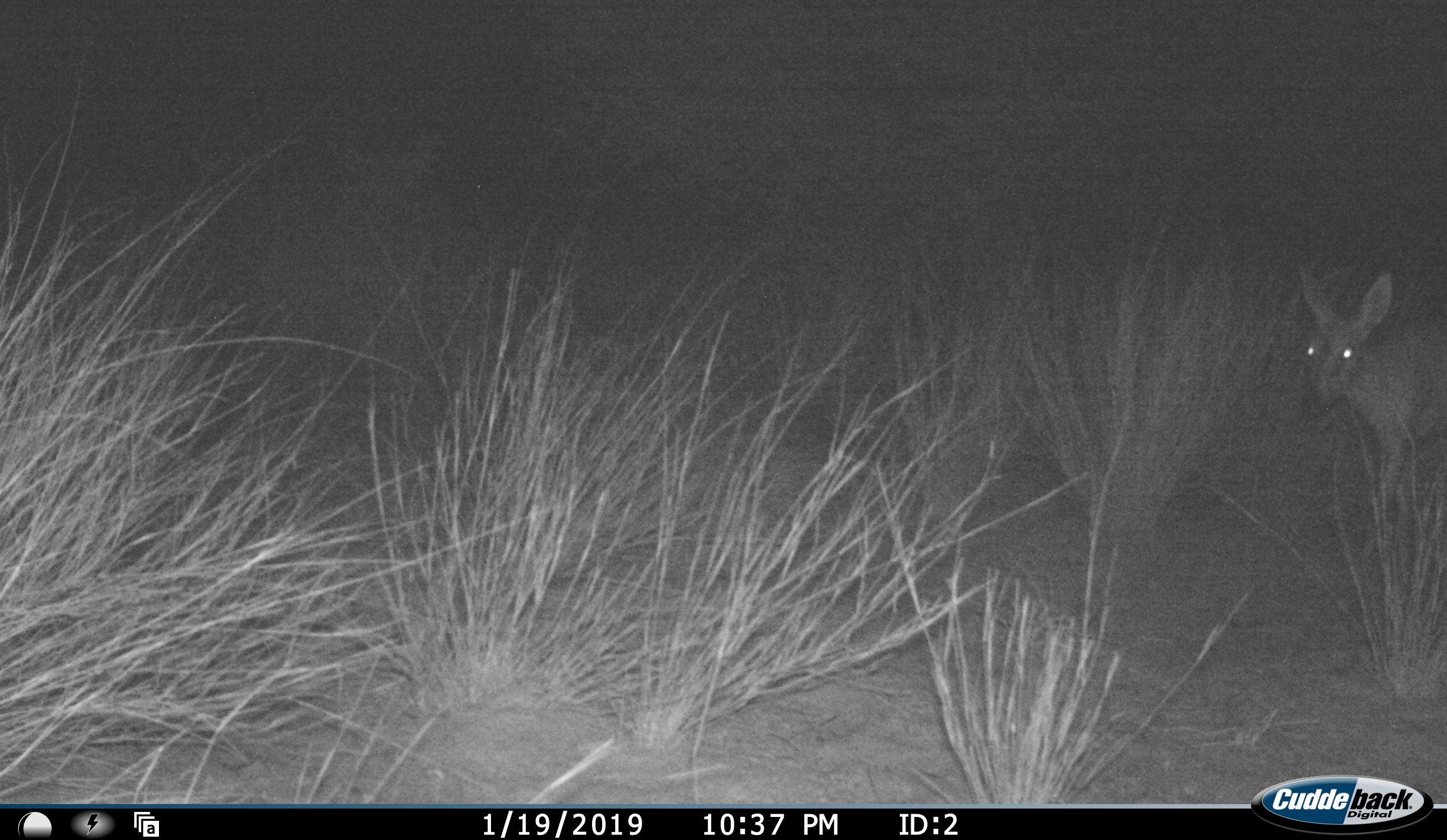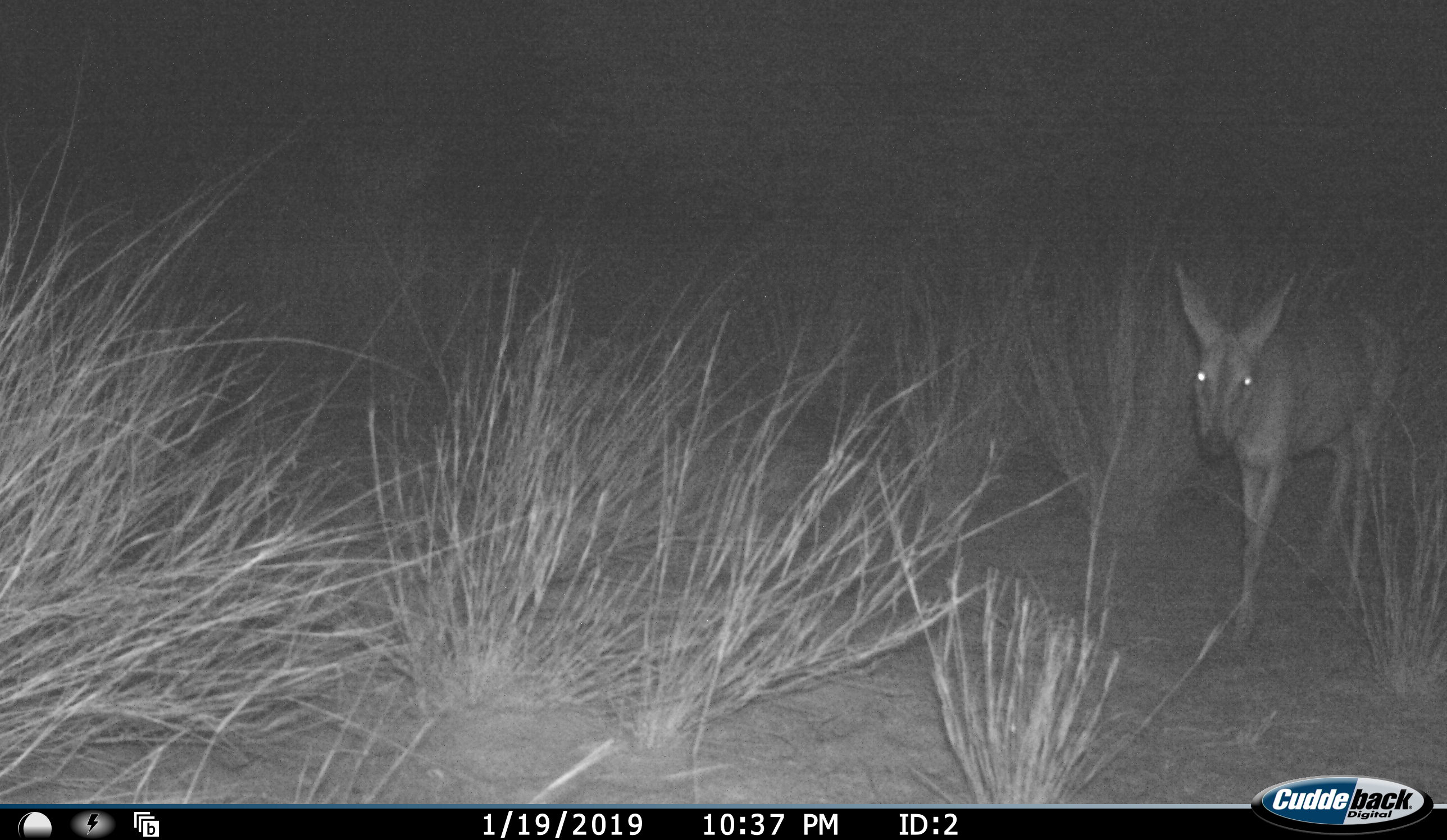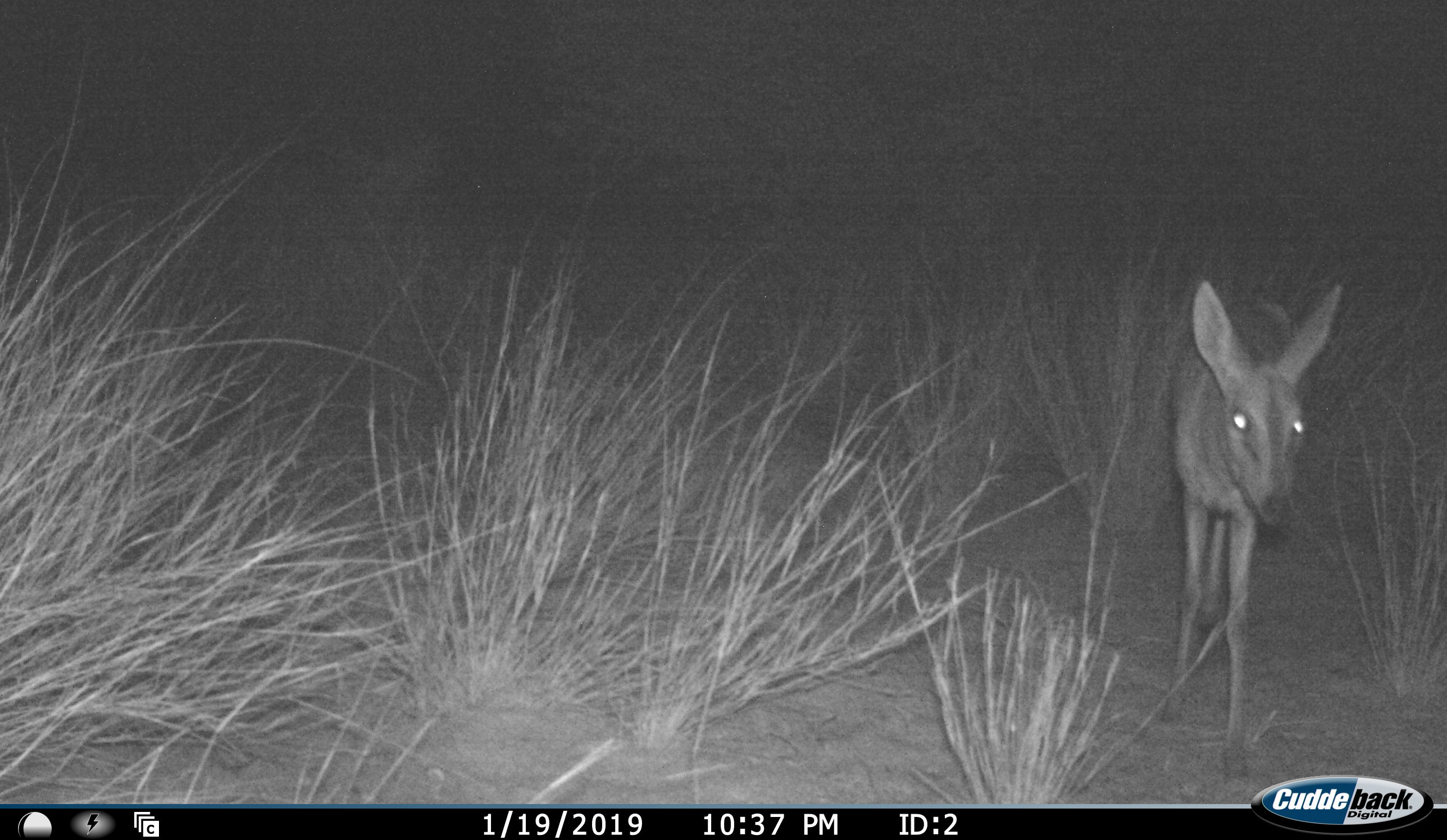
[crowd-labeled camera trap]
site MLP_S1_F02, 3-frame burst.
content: unidentified animal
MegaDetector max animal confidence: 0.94